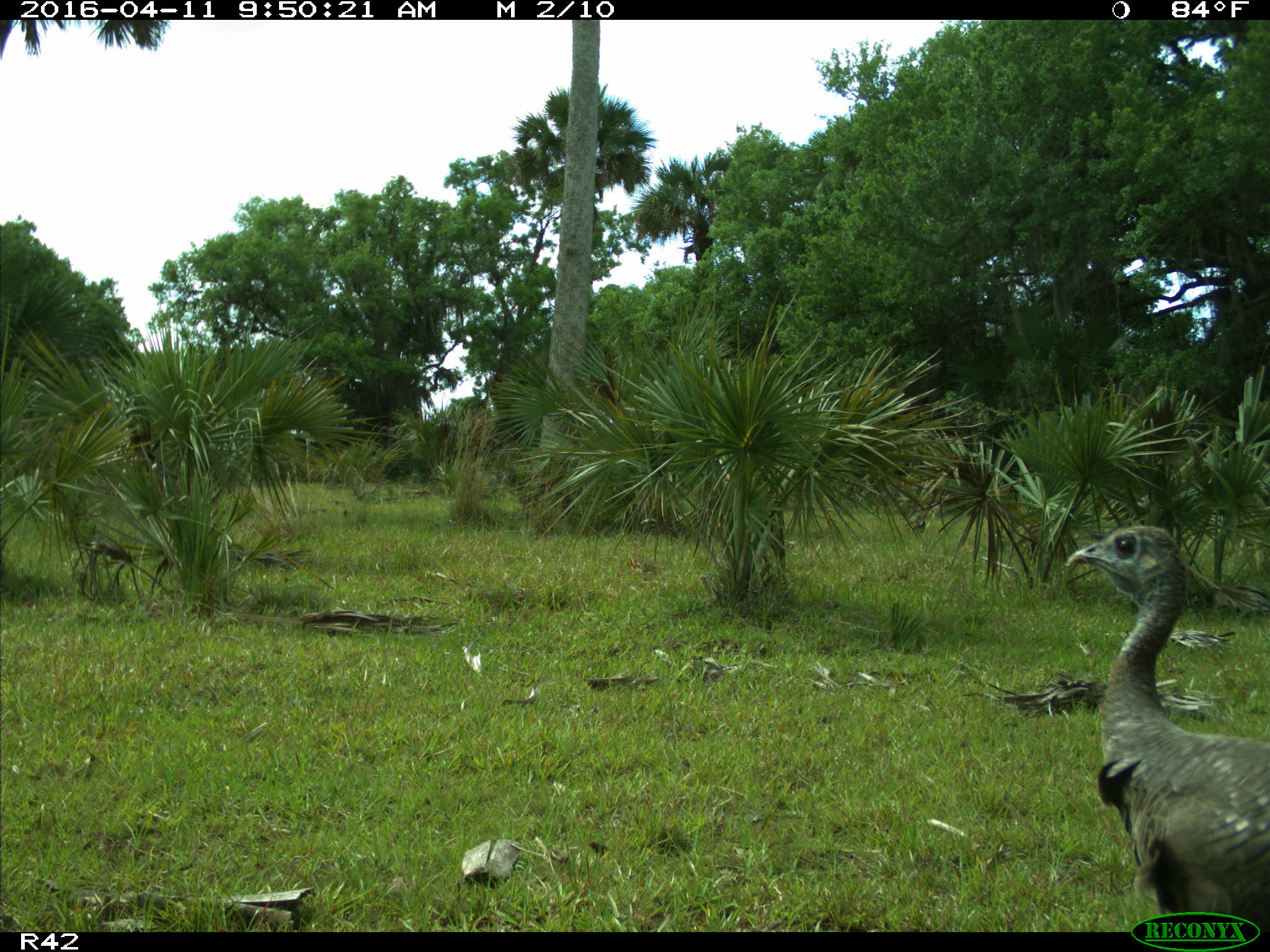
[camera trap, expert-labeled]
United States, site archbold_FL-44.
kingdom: Animalia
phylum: Chordata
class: Aves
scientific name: Aves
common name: birds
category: unidentified bird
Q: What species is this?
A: Unidentified bird (birds) (Aves).